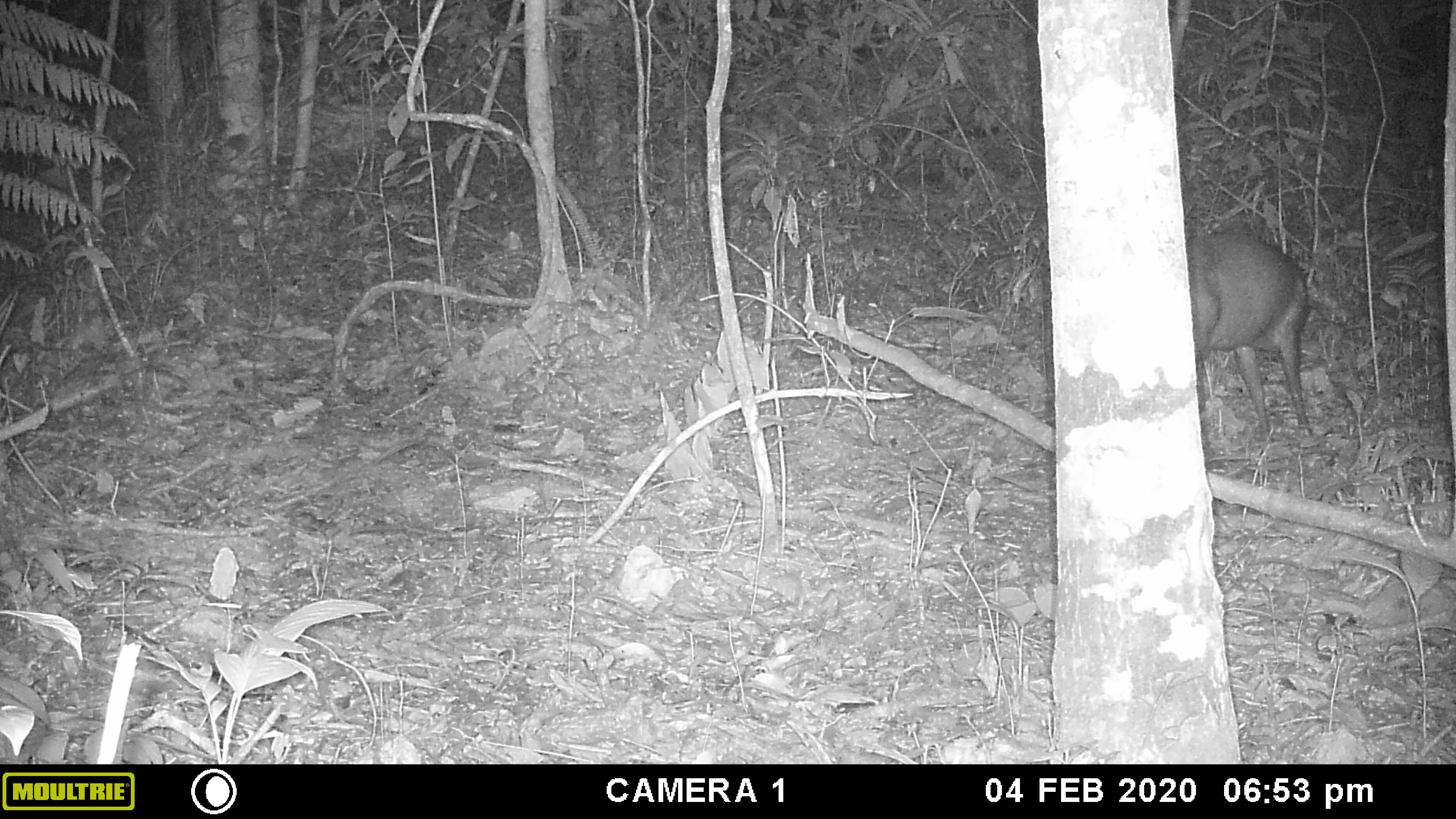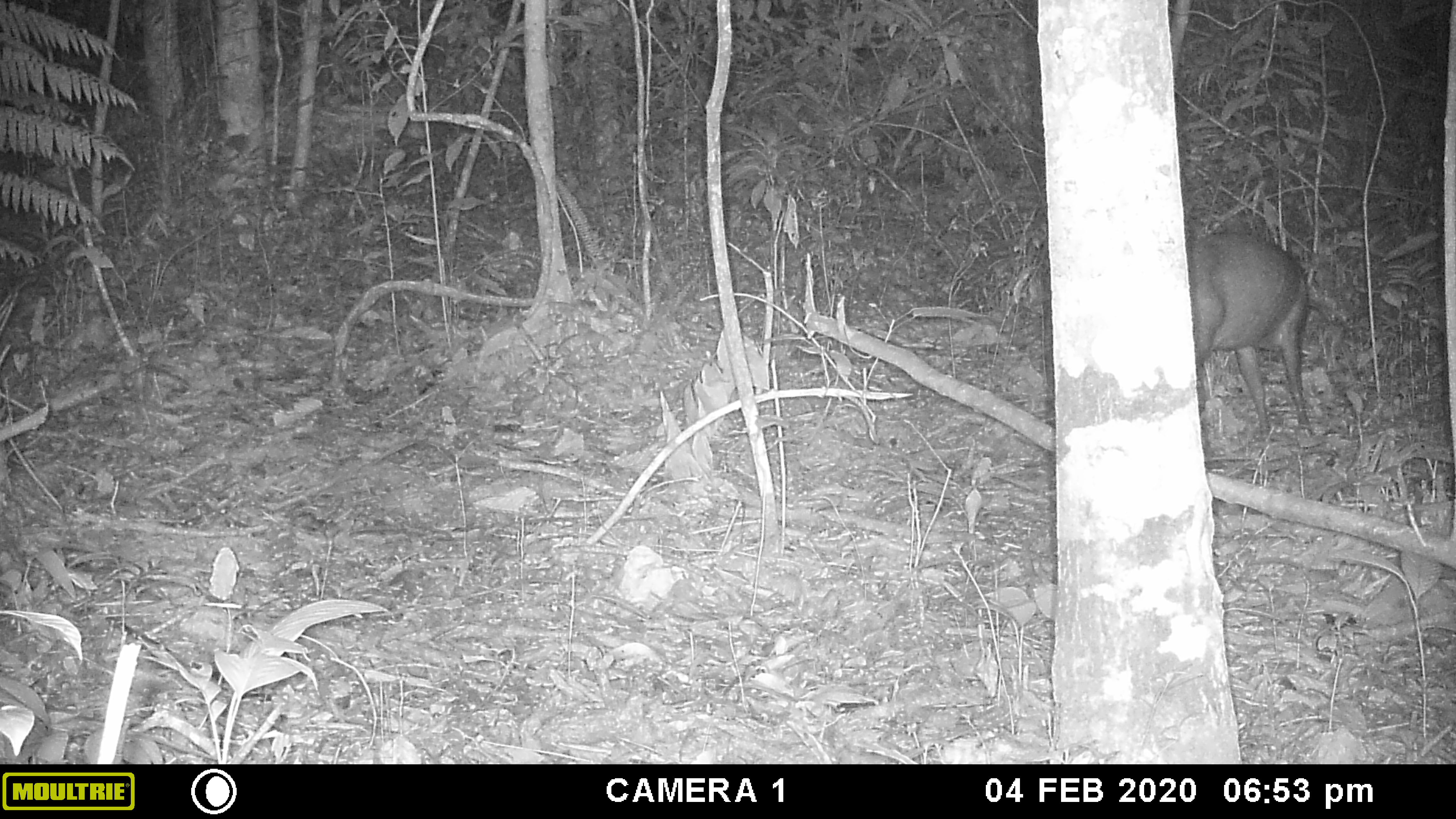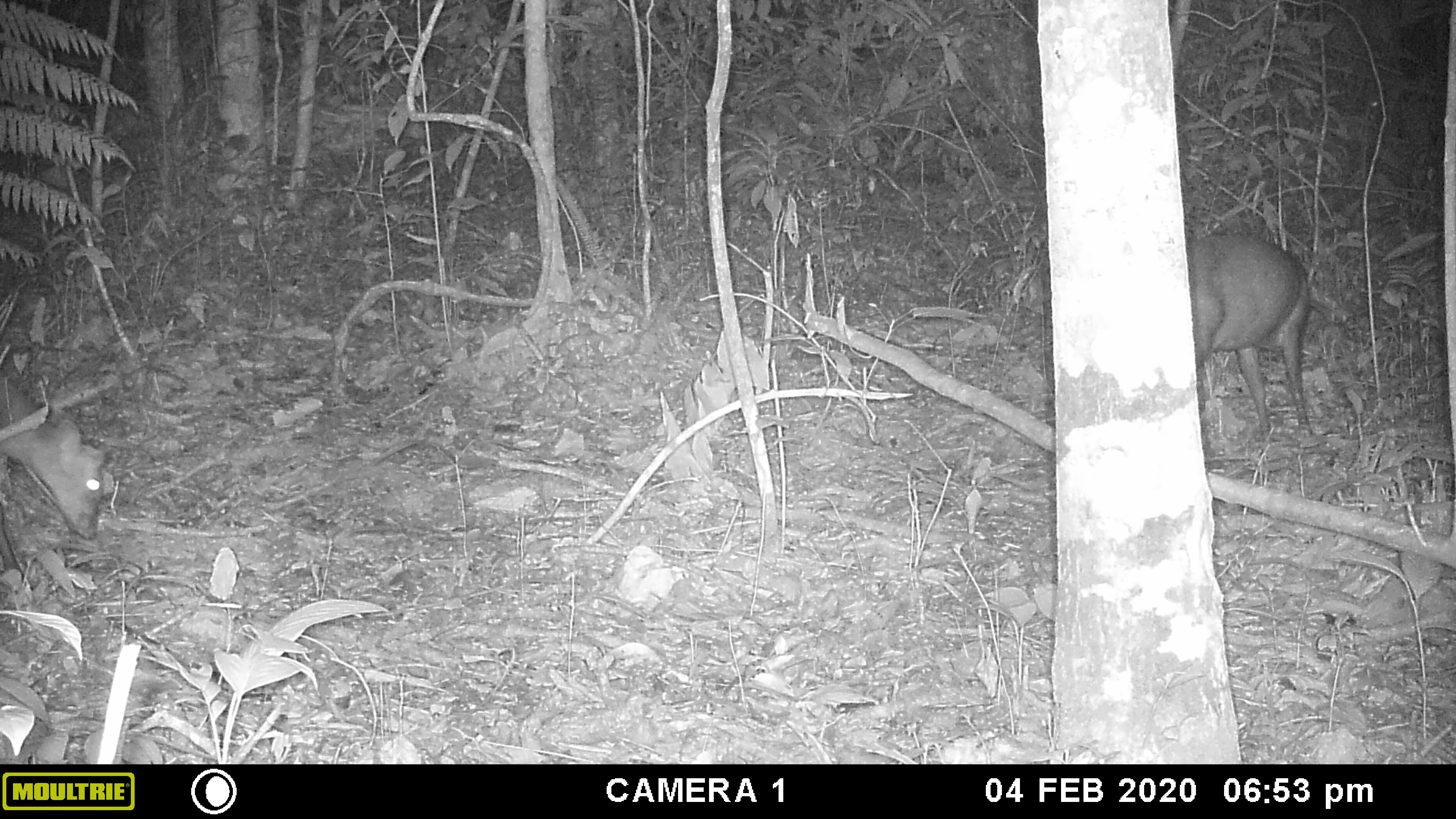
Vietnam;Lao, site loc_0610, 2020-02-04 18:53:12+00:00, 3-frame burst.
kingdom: Animalia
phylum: Chordata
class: Mammalia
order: Artiodactyla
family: Cervidae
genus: Muntiacus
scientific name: Muntiacus rooseveltorum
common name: roosevelt's muntjac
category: roosevelts muntjac group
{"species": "roosevelts muntjac group (roosevelt's muntjac) (Muntiacus rooseveltorum)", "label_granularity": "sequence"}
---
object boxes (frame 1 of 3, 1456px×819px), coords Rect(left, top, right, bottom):
roosevelts muntjac group: Rect(1185, 229, 1314, 447)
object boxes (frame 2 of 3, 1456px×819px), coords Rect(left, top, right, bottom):
roosevelts muntjac group: Rect(1186, 233, 1316, 457)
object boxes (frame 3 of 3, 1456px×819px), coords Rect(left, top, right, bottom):
roosevelts muntjac group: Rect(1186, 233, 1318, 448); Rect(0, 369, 108, 604)